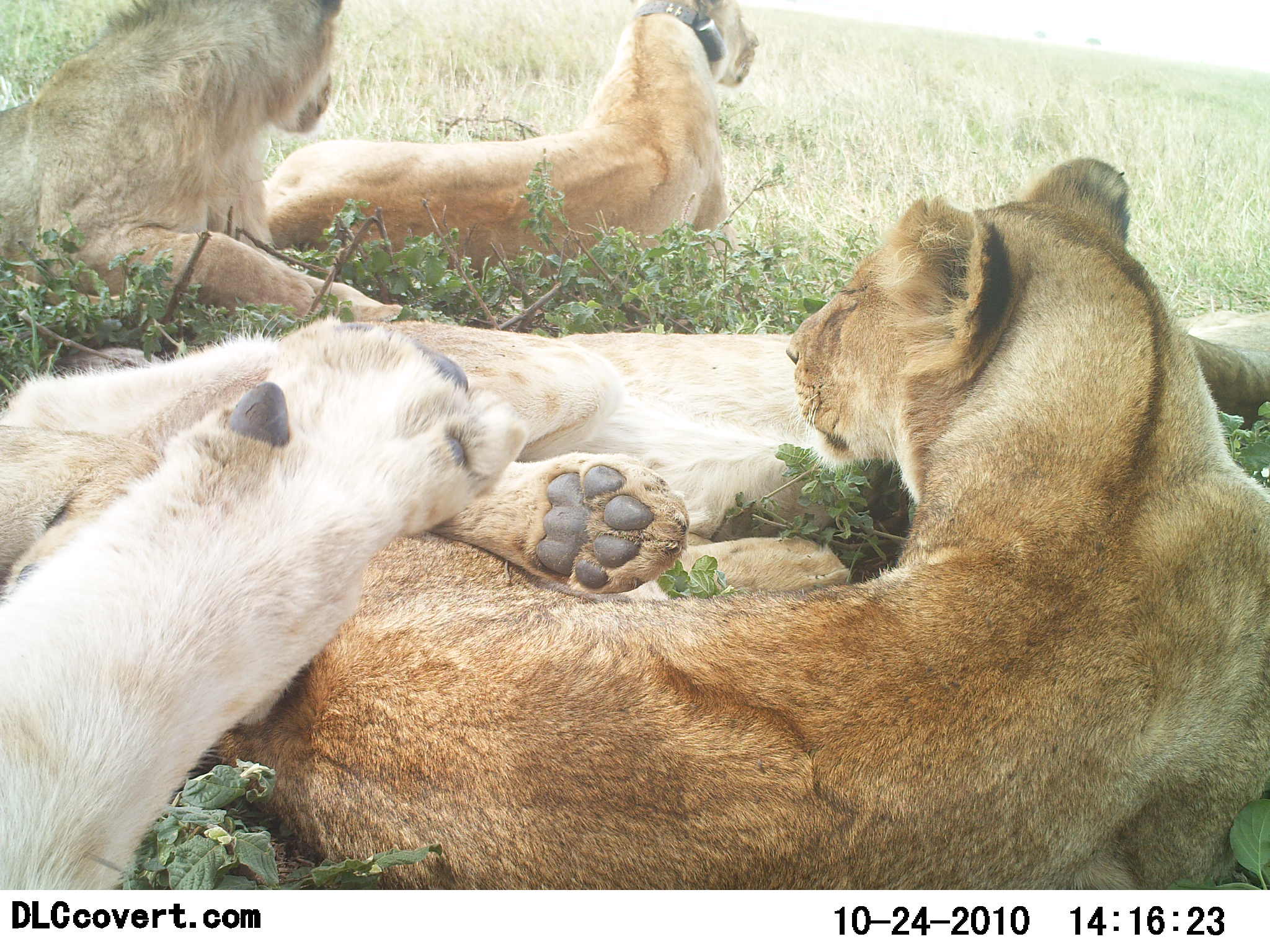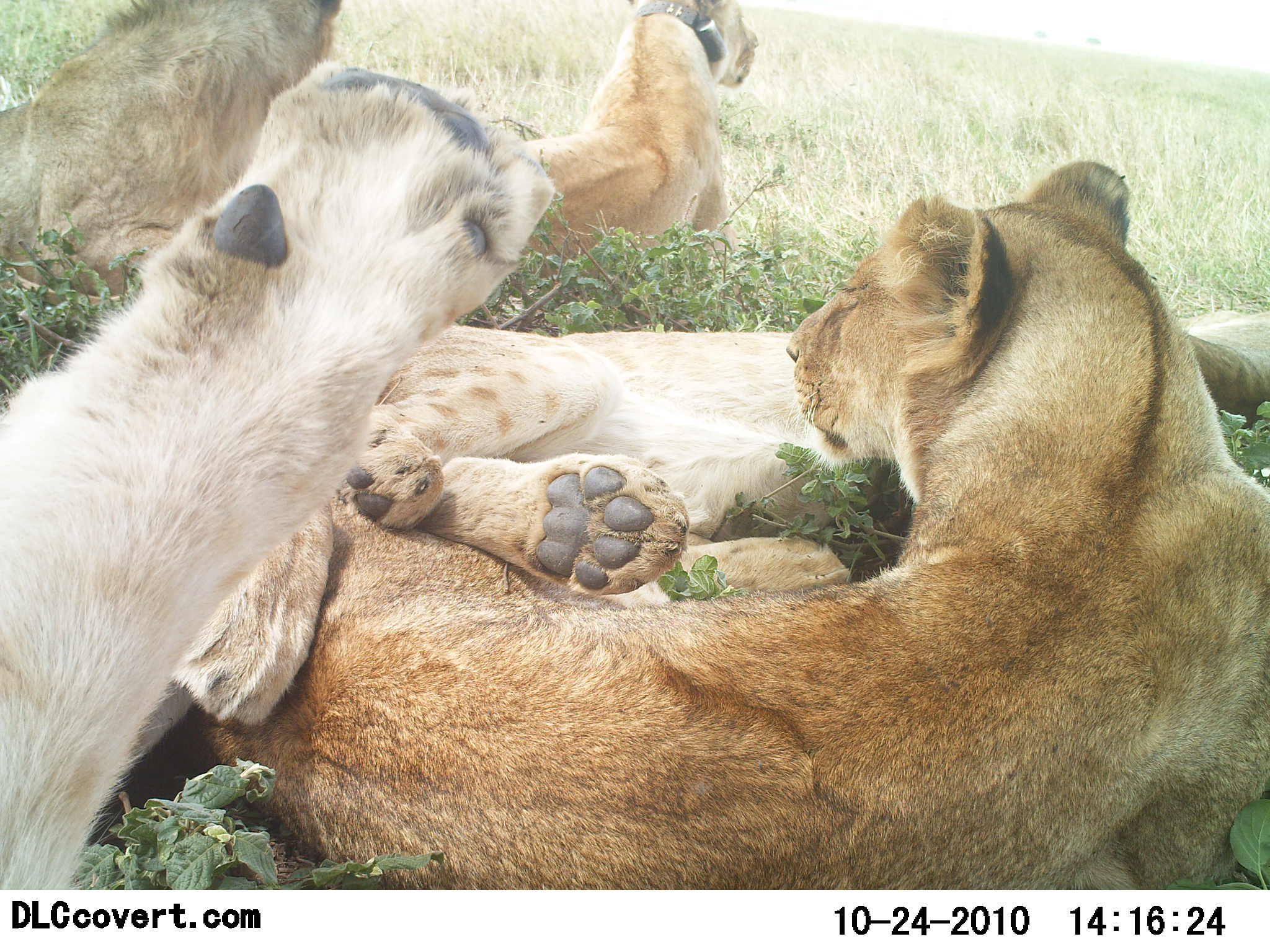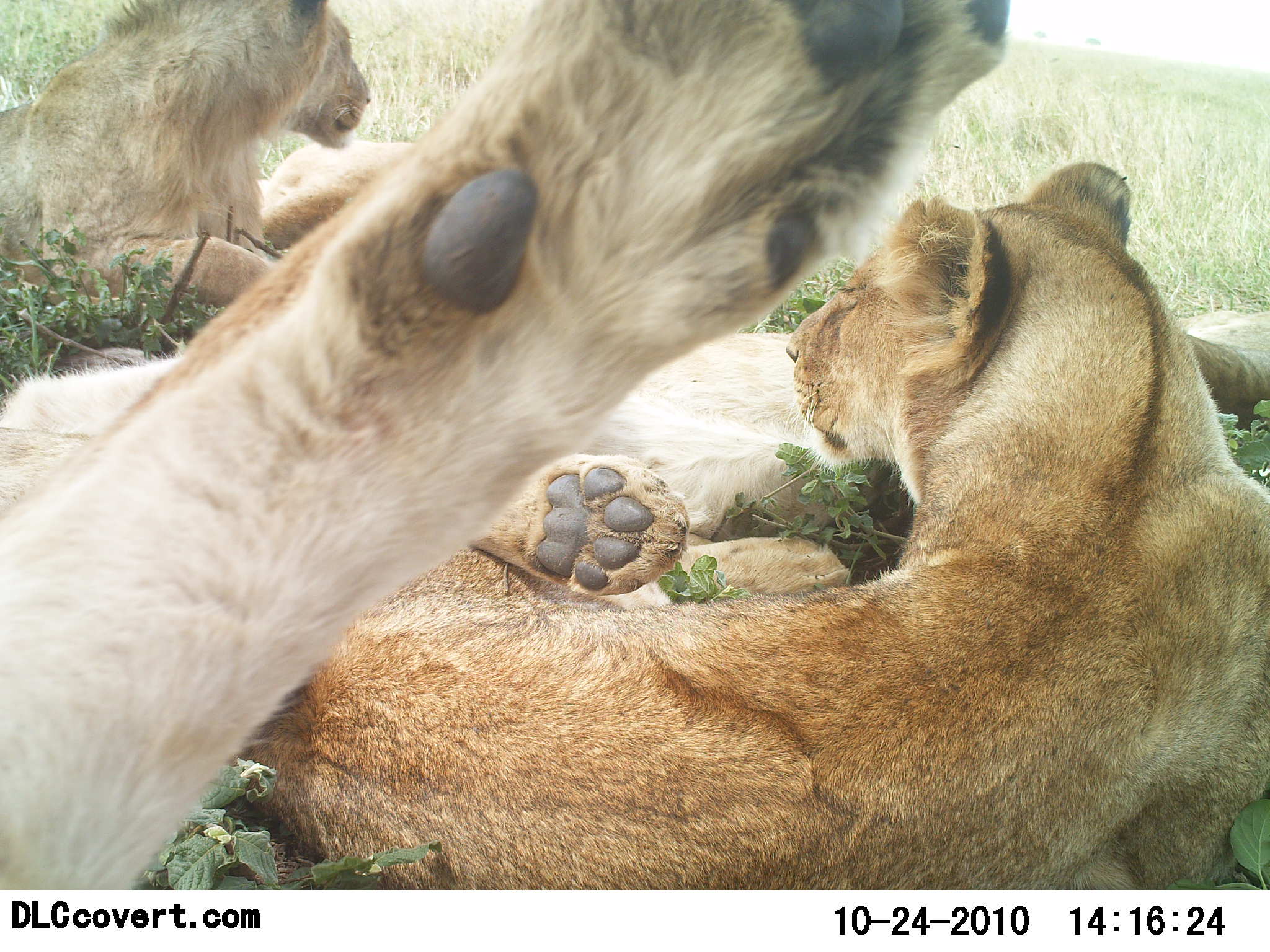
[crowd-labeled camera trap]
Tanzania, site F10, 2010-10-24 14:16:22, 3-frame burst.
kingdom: Animalia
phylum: Chordata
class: Mammalia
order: Carnivora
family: Felidae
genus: Panthera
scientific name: Panthera leo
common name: lion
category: lionfemale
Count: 5.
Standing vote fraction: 0%.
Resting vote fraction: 100%.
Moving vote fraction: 0%.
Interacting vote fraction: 15%.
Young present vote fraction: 23%.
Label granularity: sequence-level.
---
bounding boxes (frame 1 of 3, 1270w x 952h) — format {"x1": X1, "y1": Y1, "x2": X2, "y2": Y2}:
animal: {"x1": 216, "y1": 157, "x2": 1270, "y2": 891}; {"x1": 0, "y1": 342, "x2": 693, "y2": 891}; {"x1": 383, "y1": 308, "x2": 1269, "y2": 547}; {"x1": 1, "y1": 0, "x2": 444, "y2": 321}; {"x1": 261, "y1": 0, "x2": 760, "y2": 271}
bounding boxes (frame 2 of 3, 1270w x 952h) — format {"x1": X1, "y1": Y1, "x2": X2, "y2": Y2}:
animal: {"x1": 173, "y1": 158, "x2": 1270, "y2": 890}; {"x1": 0, "y1": 66, "x2": 561, "y2": 891}; {"x1": 374, "y1": 307, "x2": 1270, "y2": 613}; {"x1": 0, "y1": 1, "x2": 347, "y2": 310}; {"x1": 485, "y1": 0, "x2": 761, "y2": 258}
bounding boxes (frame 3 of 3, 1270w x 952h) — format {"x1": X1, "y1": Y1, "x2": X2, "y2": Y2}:
animal: {"x1": 0, "y1": 1, "x2": 1011, "y2": 888}; {"x1": 238, "y1": 161, "x2": 1270, "y2": 890}; {"x1": 4, "y1": 307, "x2": 1270, "y2": 574}; {"x1": 0, "y1": 0, "x2": 377, "y2": 308}